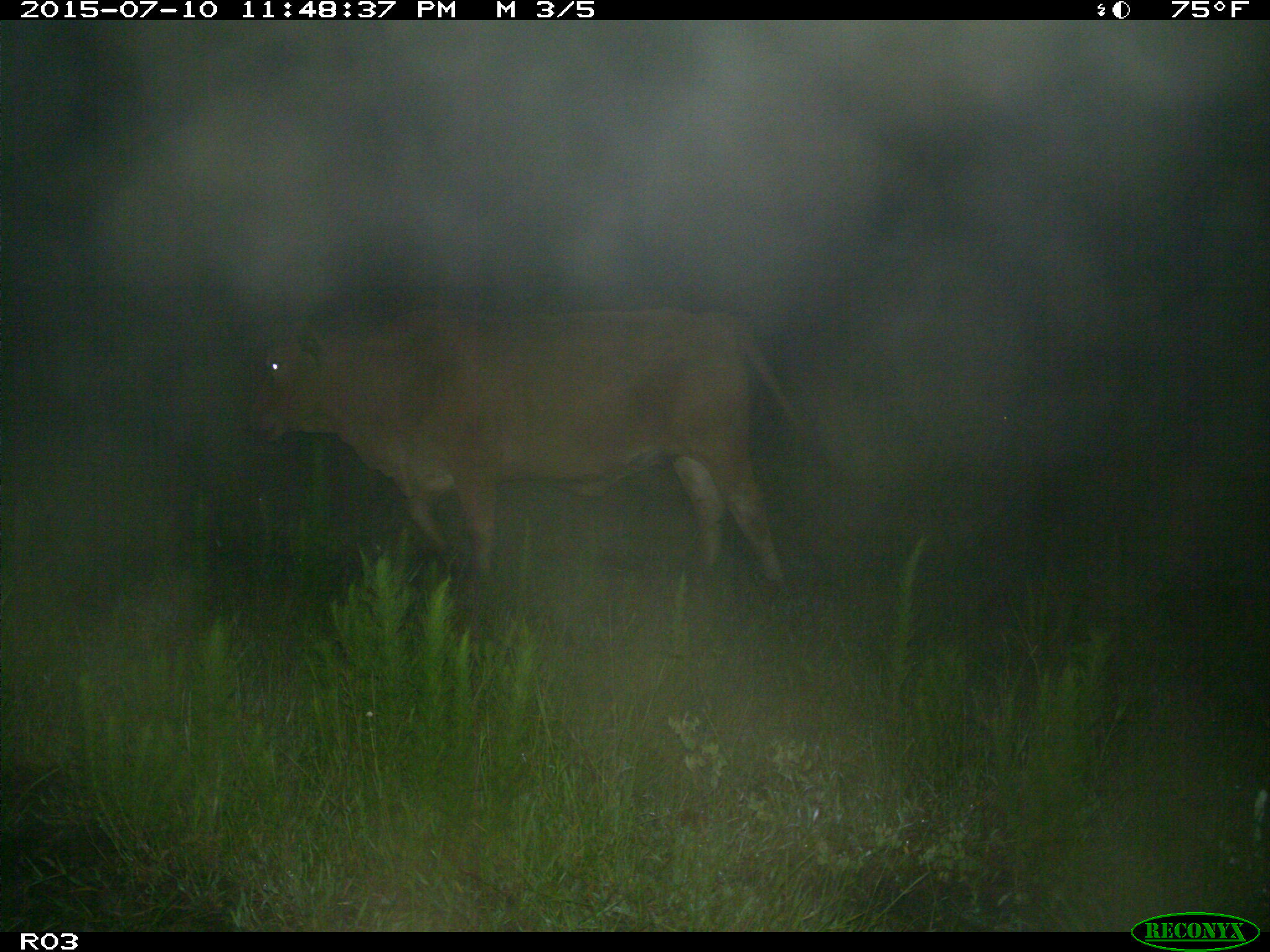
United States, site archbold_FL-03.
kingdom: Animalia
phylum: Chordata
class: Mammalia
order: Artiodactyla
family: Bovidae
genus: Bos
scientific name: Bos taurus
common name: domestic cow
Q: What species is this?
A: Bos taurus (domestic cow).